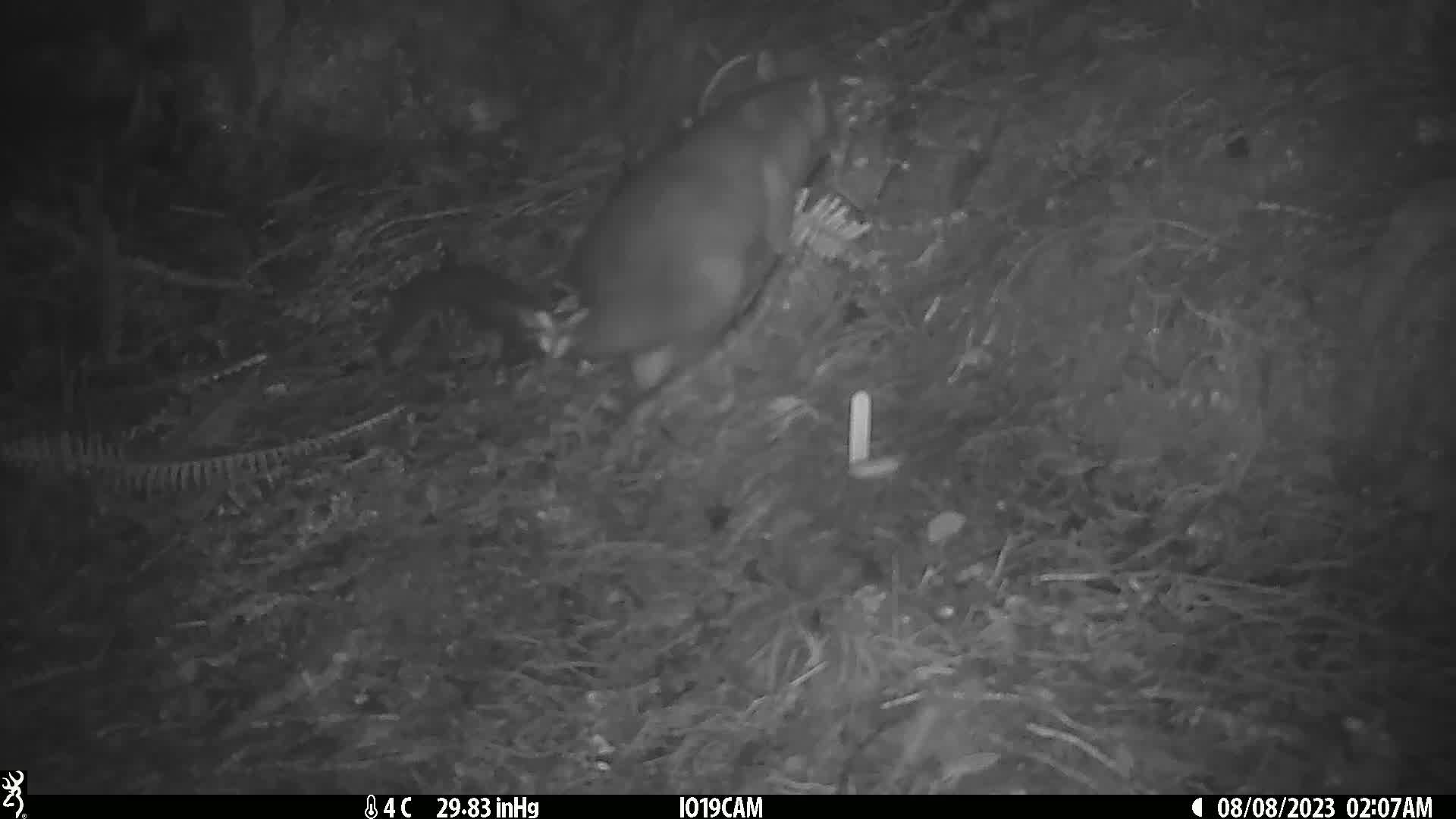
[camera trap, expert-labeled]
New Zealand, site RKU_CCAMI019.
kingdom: Animalia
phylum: Chordata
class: Mammalia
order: Diprotodontia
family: Phalangeridae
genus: Trichosurus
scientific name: Trichosurus vulpecula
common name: common brushtail possum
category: possum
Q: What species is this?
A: Possum (common brushtail possum) (Trichosurus vulpecula).